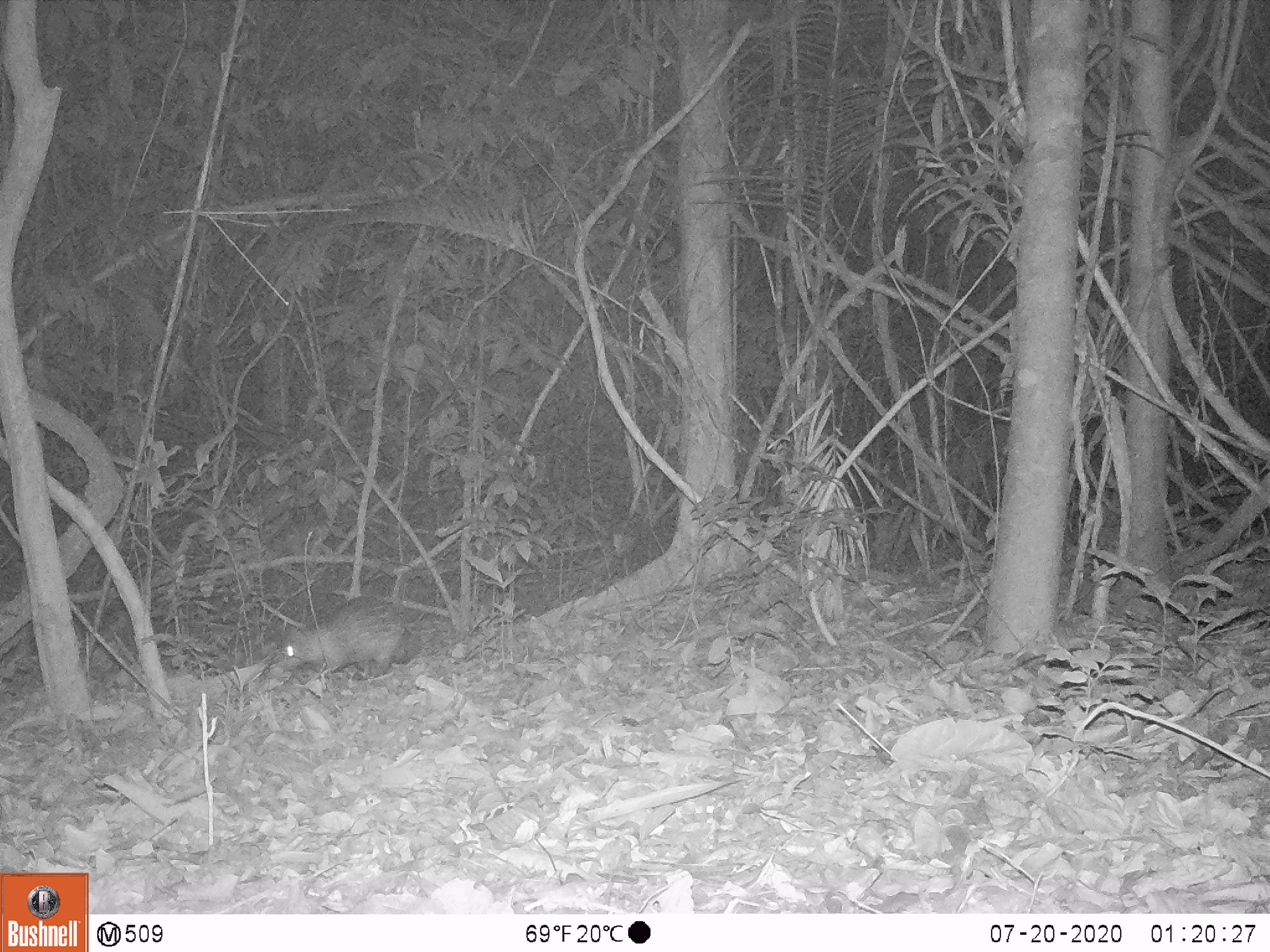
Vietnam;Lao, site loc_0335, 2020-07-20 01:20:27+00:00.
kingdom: Animalia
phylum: Chordata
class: Mammalia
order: Rodentia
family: Hystricidae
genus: Atherurus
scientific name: Atherurus macrourus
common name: asiatic brush-tailed porcupine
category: asiatic brush tailed porcupine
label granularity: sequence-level